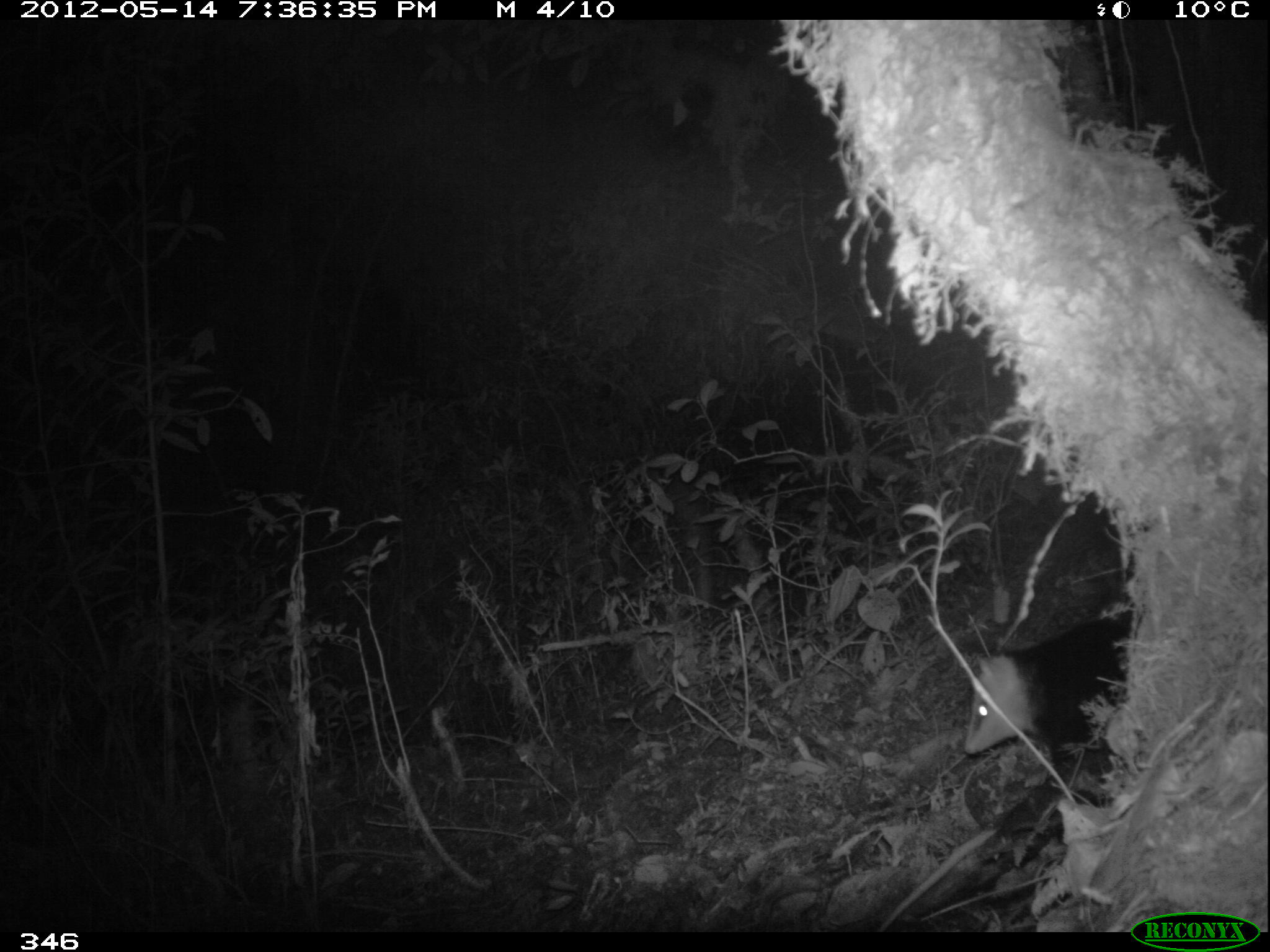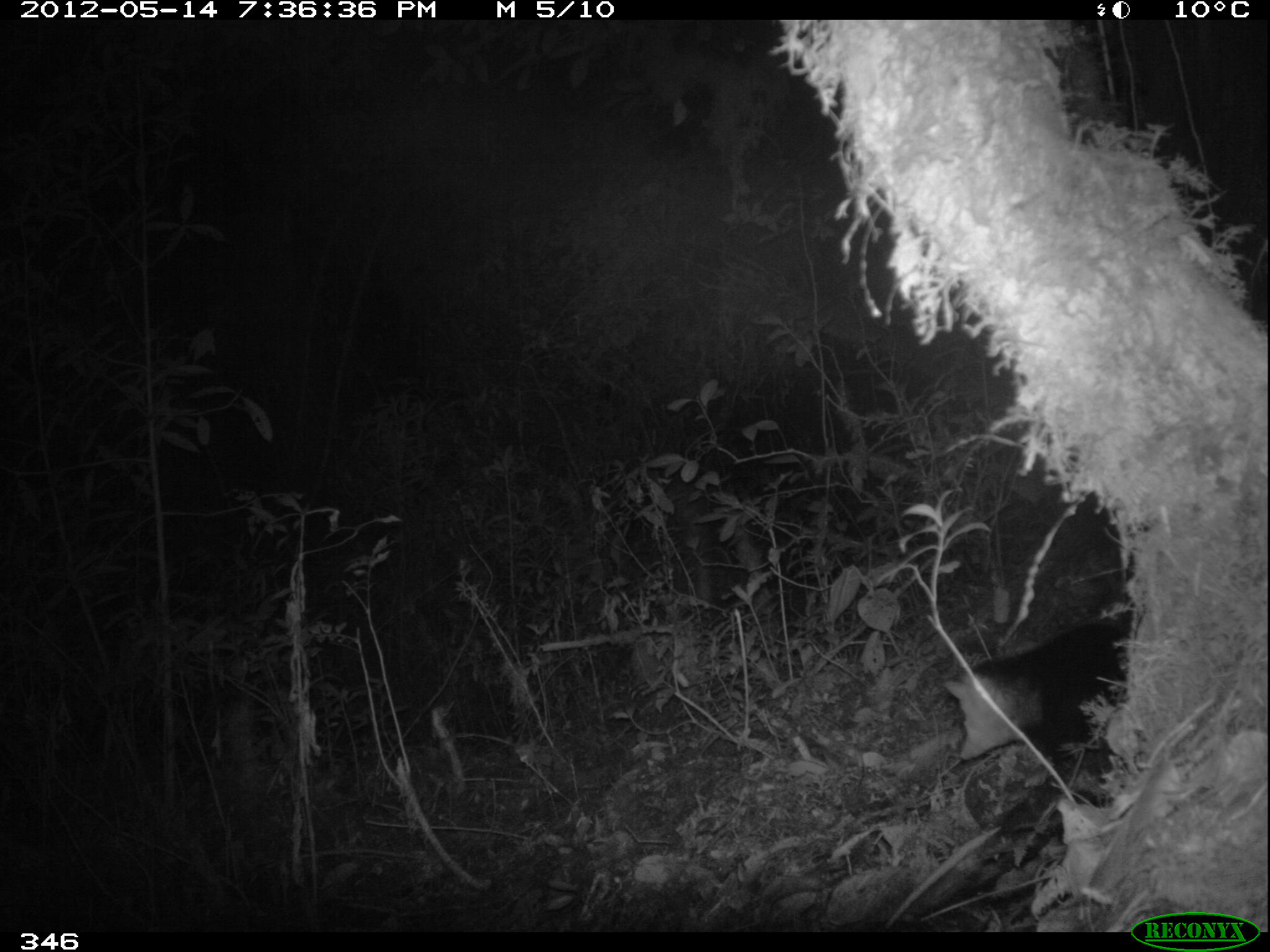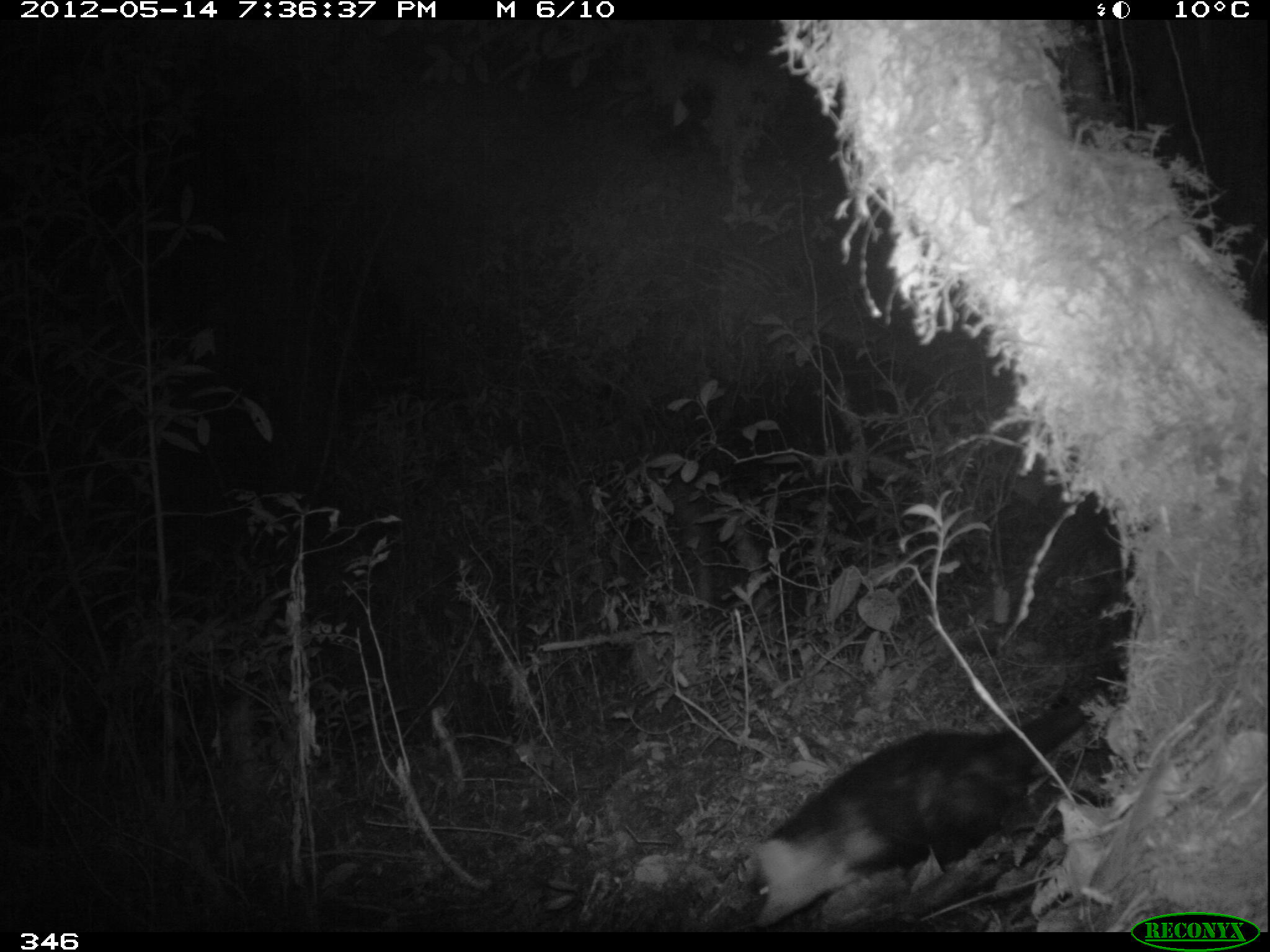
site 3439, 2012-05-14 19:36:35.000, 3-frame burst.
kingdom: Animalia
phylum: Chordata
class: Mammalia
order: Didelphimorphia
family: Didelphidae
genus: Didelphis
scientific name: Didelphis pernigra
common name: andean white-eared opossum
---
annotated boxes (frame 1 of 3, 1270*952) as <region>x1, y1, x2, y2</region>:
didelphis pernigra: <region>879, 609, 1136, 928</region>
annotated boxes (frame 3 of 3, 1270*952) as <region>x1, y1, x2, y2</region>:
didelphis pernigra: <region>748, 678, 1117, 929</region>